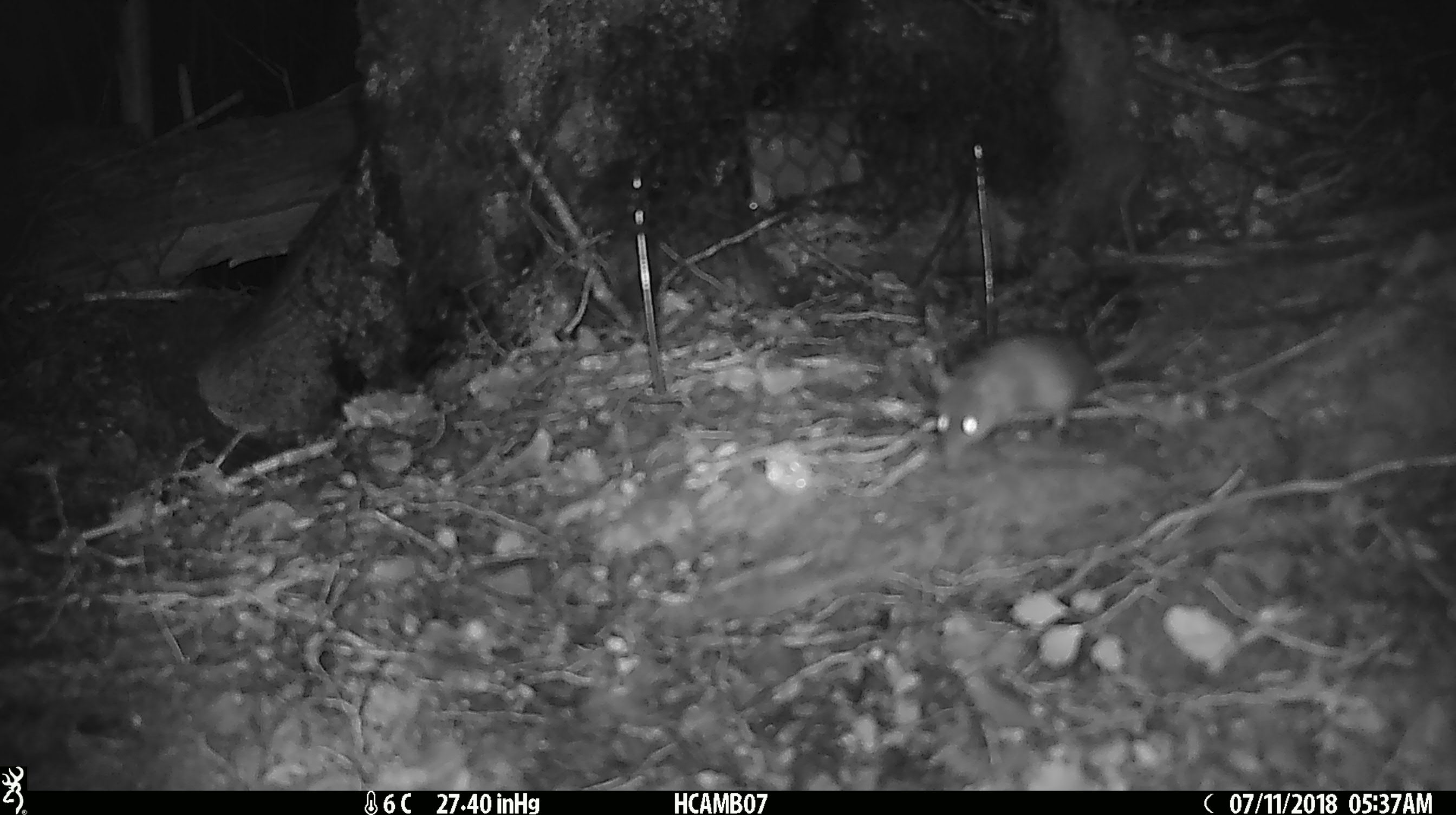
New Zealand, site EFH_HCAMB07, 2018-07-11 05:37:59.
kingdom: Animalia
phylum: Chordata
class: Mammalia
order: Rodentia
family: Muridae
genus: Mus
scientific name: Mus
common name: mouse